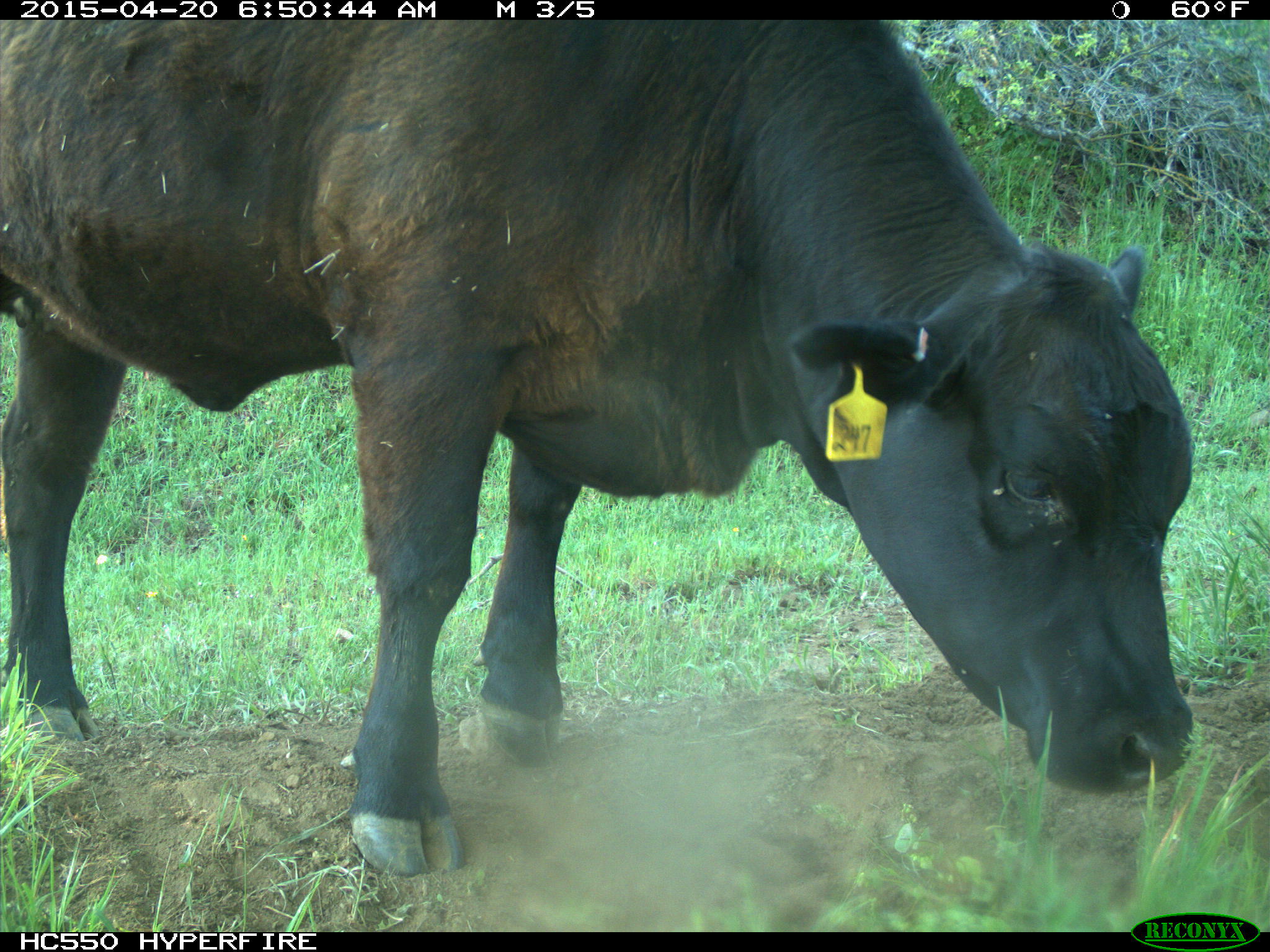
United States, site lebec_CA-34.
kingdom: Animalia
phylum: Chordata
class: Mammalia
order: Artiodactyla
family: Bovidae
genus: Bos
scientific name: Bos taurus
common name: domestic cow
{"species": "Bos taurus (domestic cow)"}